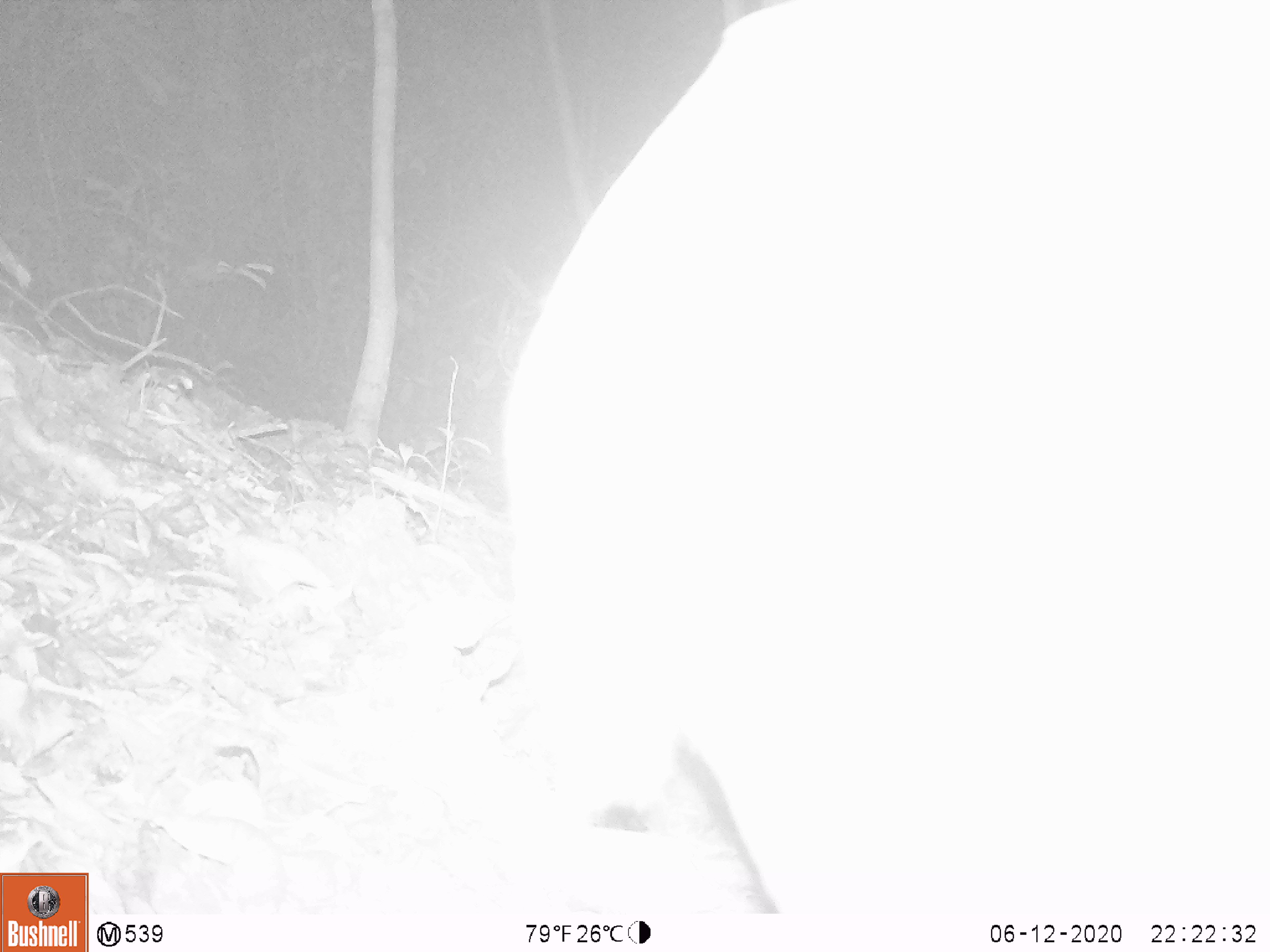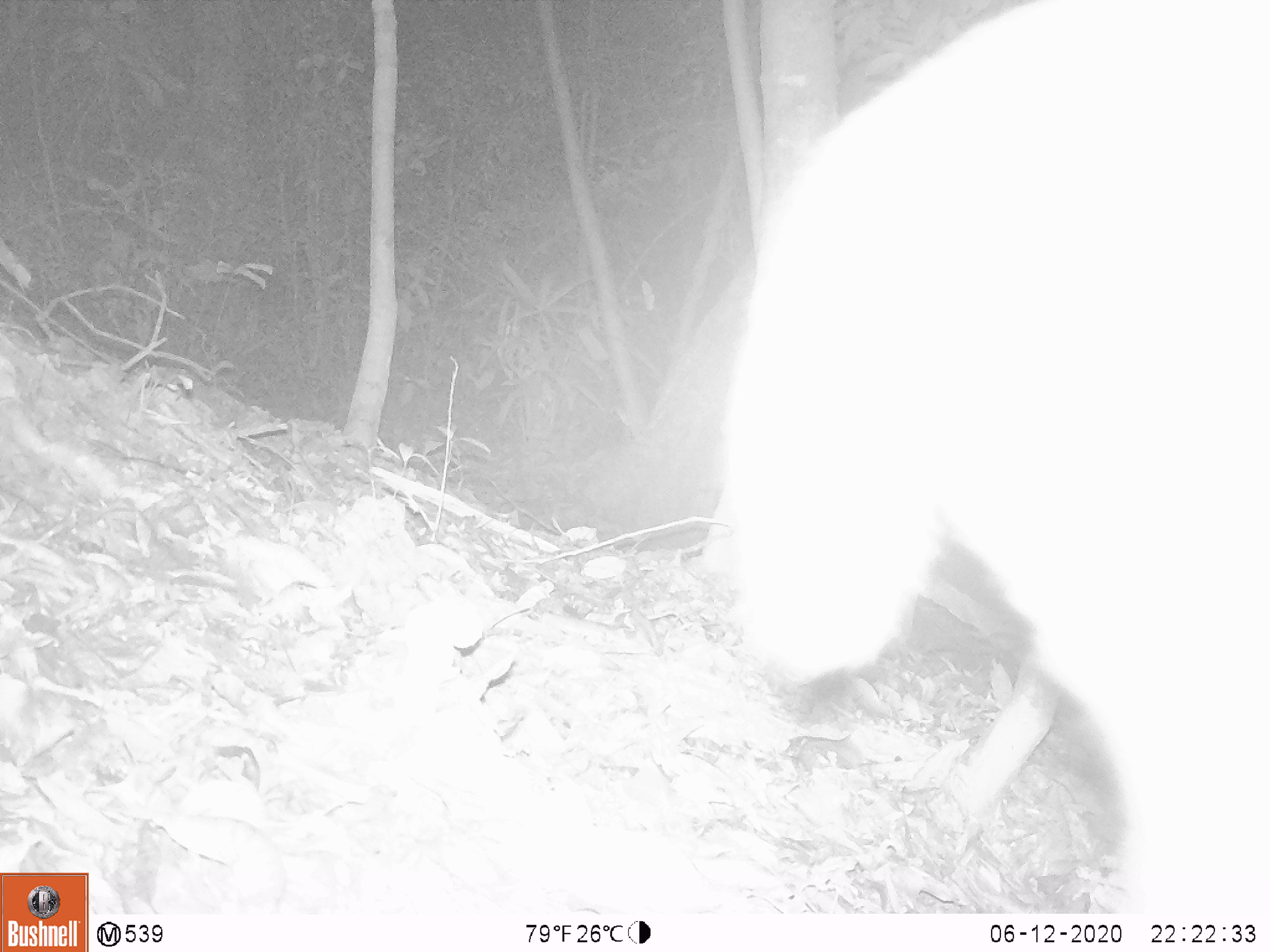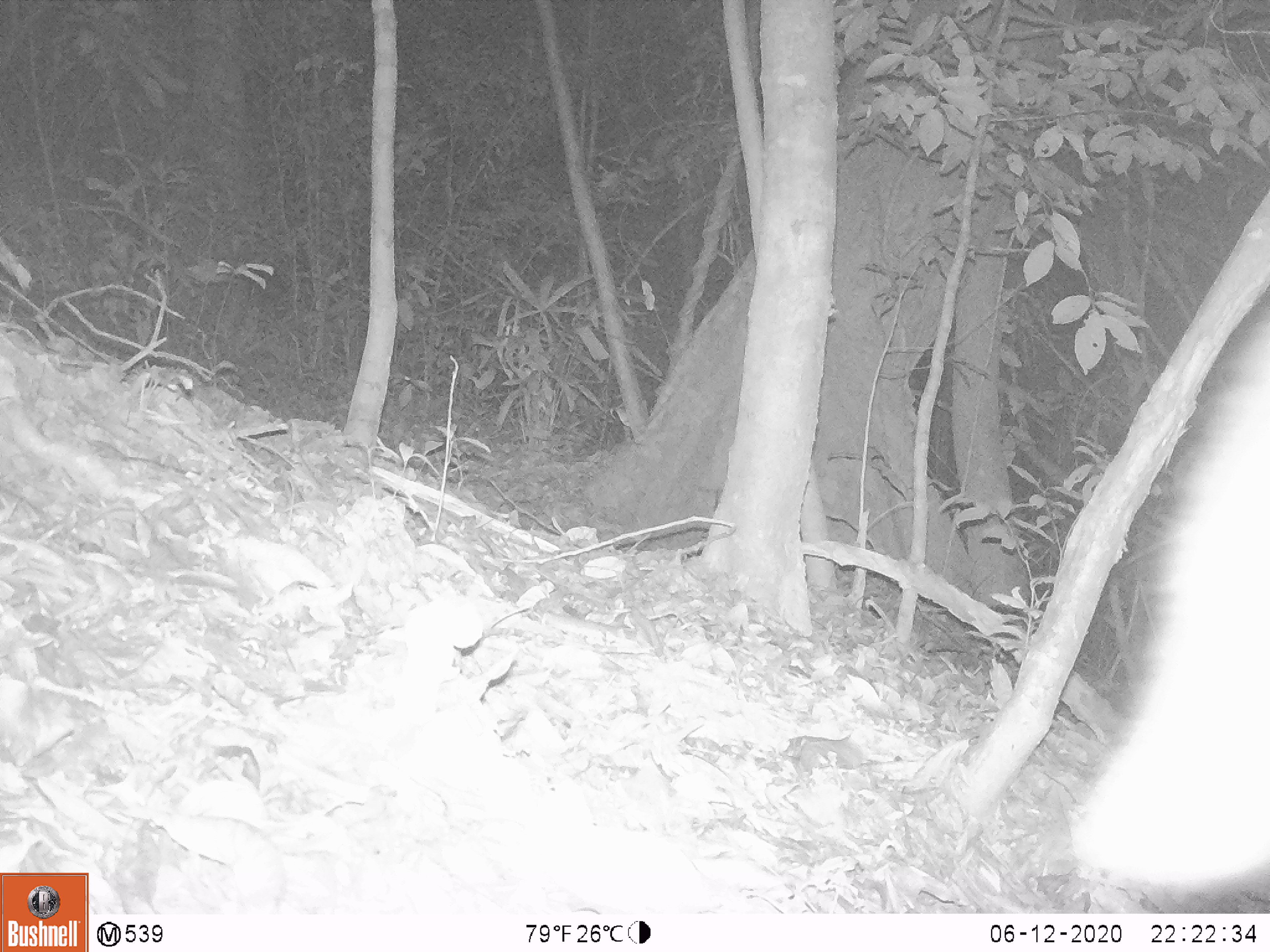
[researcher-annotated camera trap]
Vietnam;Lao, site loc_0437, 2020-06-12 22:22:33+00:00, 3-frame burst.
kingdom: Animalia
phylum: Chordata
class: Mammalia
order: Artiodactyla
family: Cervidae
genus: Muntiacus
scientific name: Muntiacus rooseveltorum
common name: roosevelt's muntjac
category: roosevelts muntjac group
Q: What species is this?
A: Roosevelts muntjac group (roosevelt's muntjac) (Muntiacus rooseveltorum).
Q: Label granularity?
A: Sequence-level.